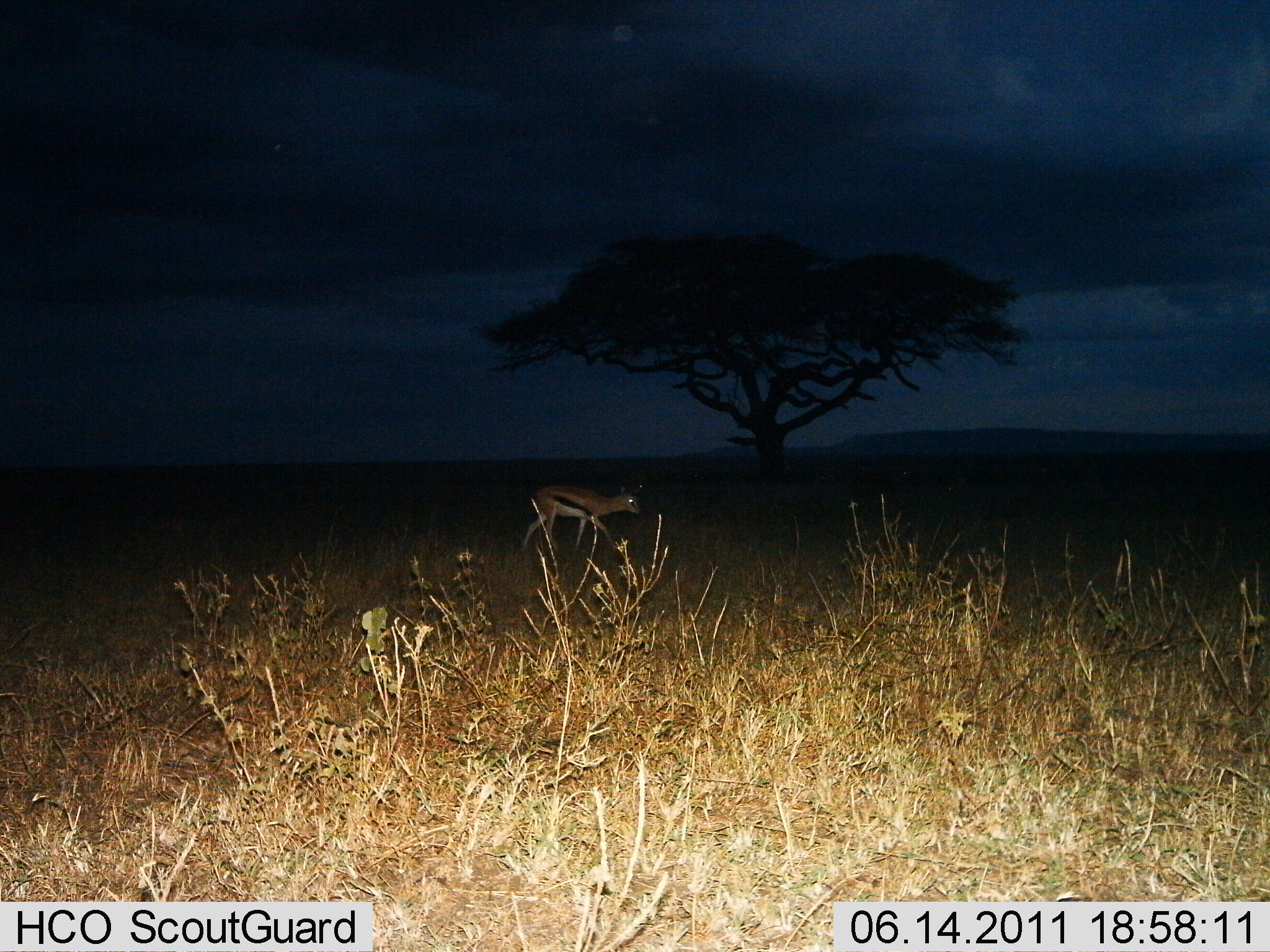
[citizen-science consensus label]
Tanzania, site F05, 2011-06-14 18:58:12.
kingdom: Animalia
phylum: Chordata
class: Mammalia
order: Artiodactyla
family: Bovidae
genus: Eudorcas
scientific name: Eudorcas thomsonii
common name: thomson's gazelle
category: gazellethomsons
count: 1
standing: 0%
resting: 0%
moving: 100%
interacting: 0%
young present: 0%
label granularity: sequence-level